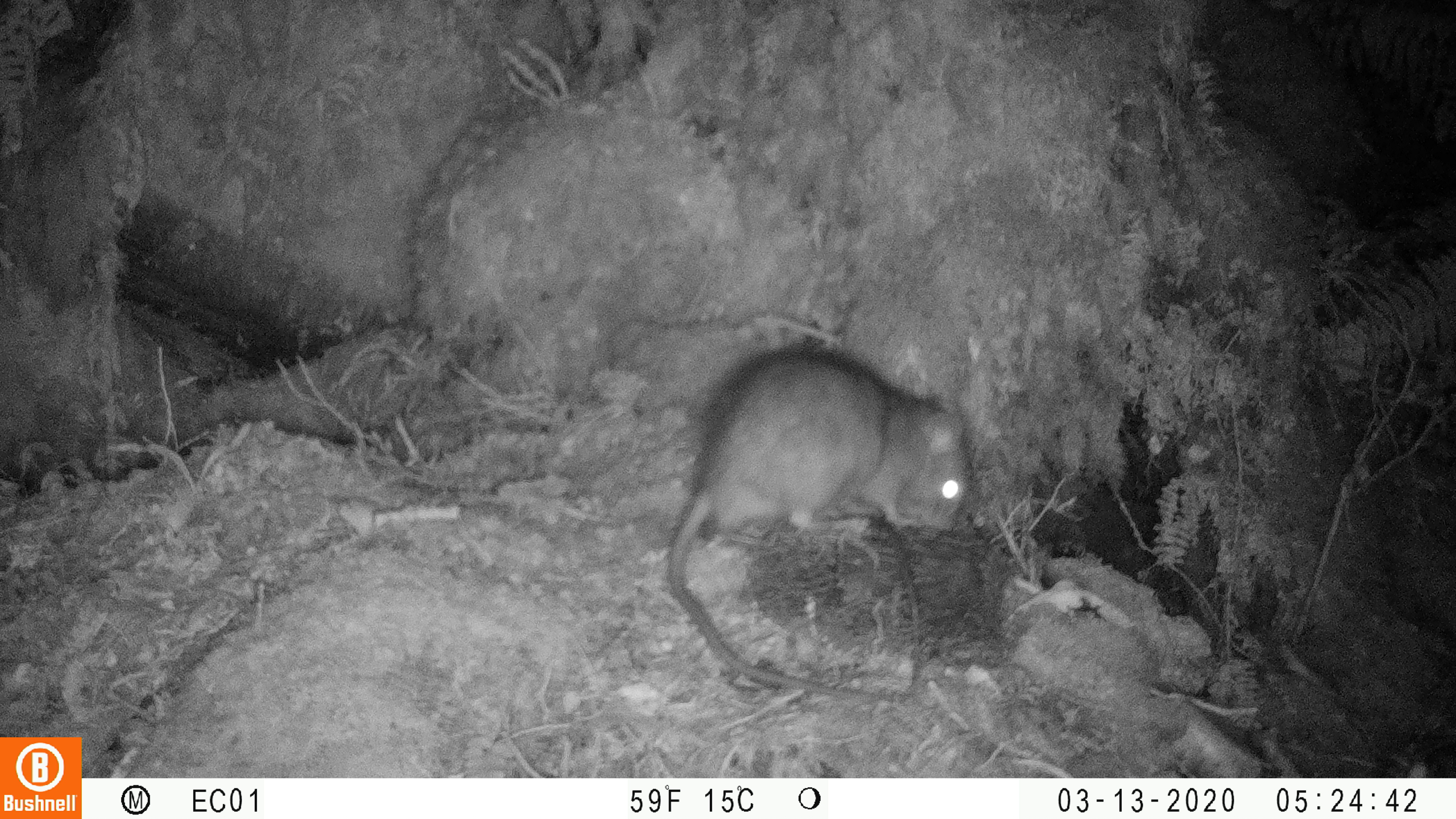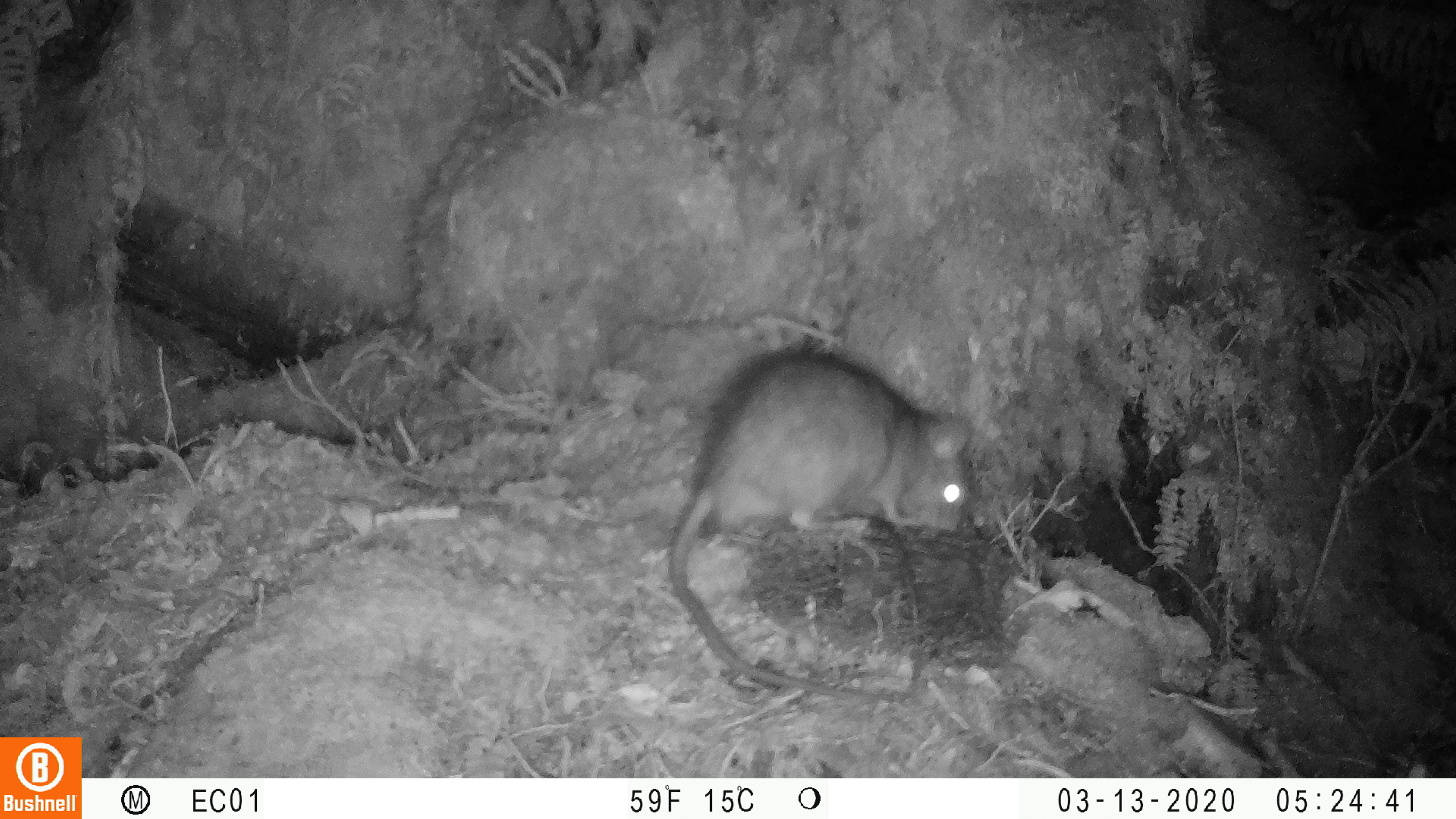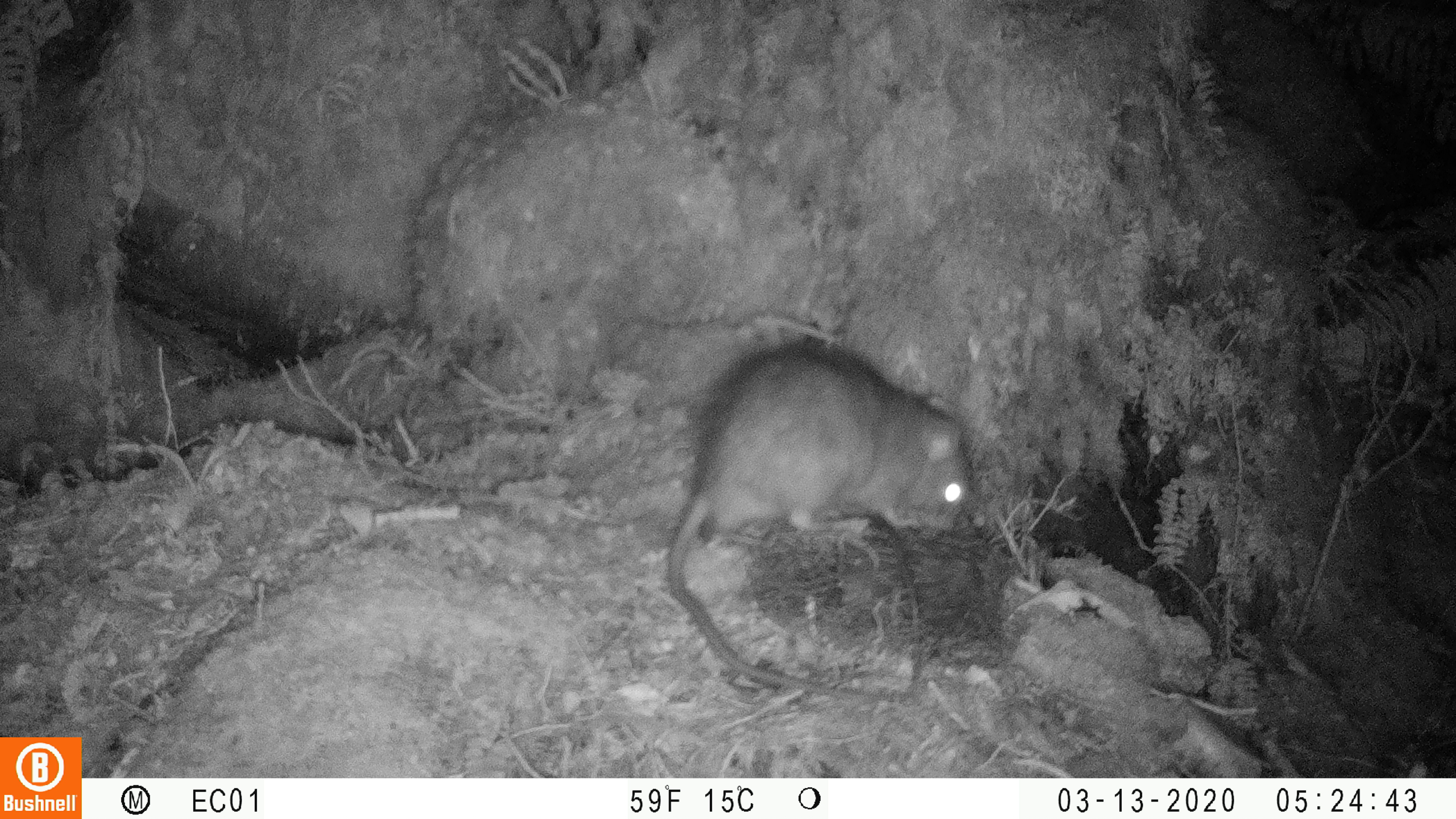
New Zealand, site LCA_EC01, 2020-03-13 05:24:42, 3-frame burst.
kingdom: Animalia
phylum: Chordata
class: Mammalia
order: Rodentia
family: Muridae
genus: Rattus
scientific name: Rattus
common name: rat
Rat (Rattus).